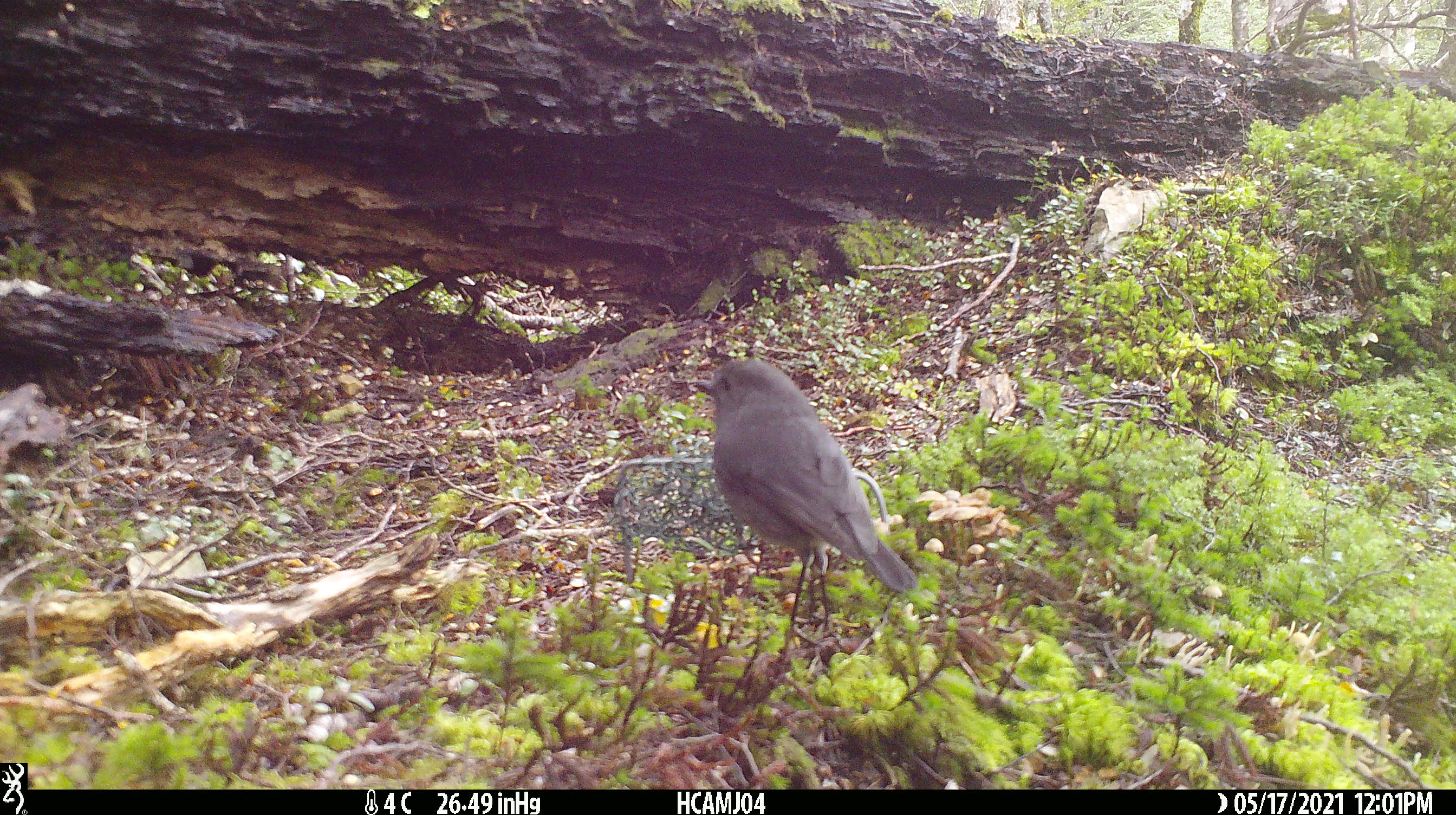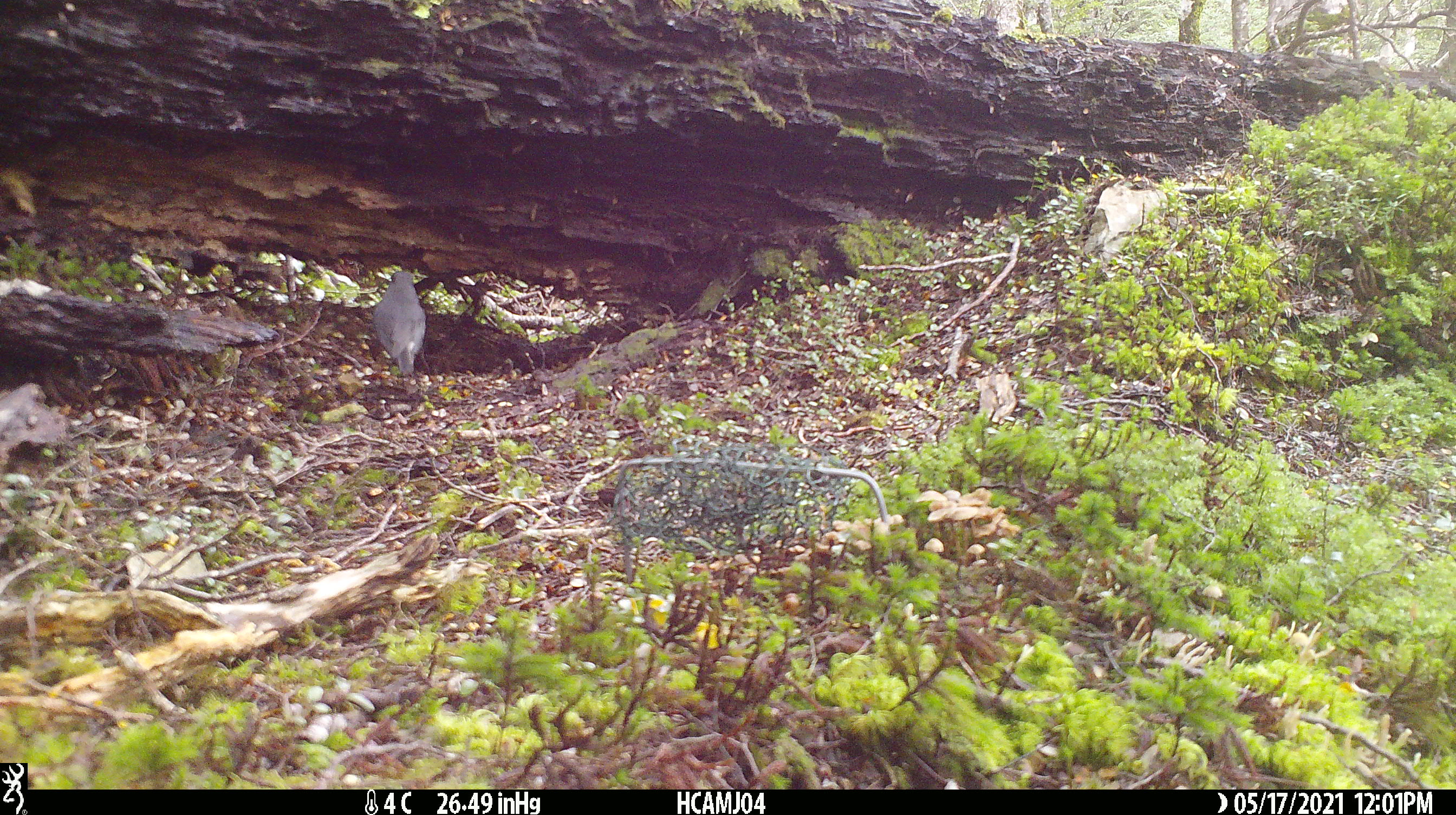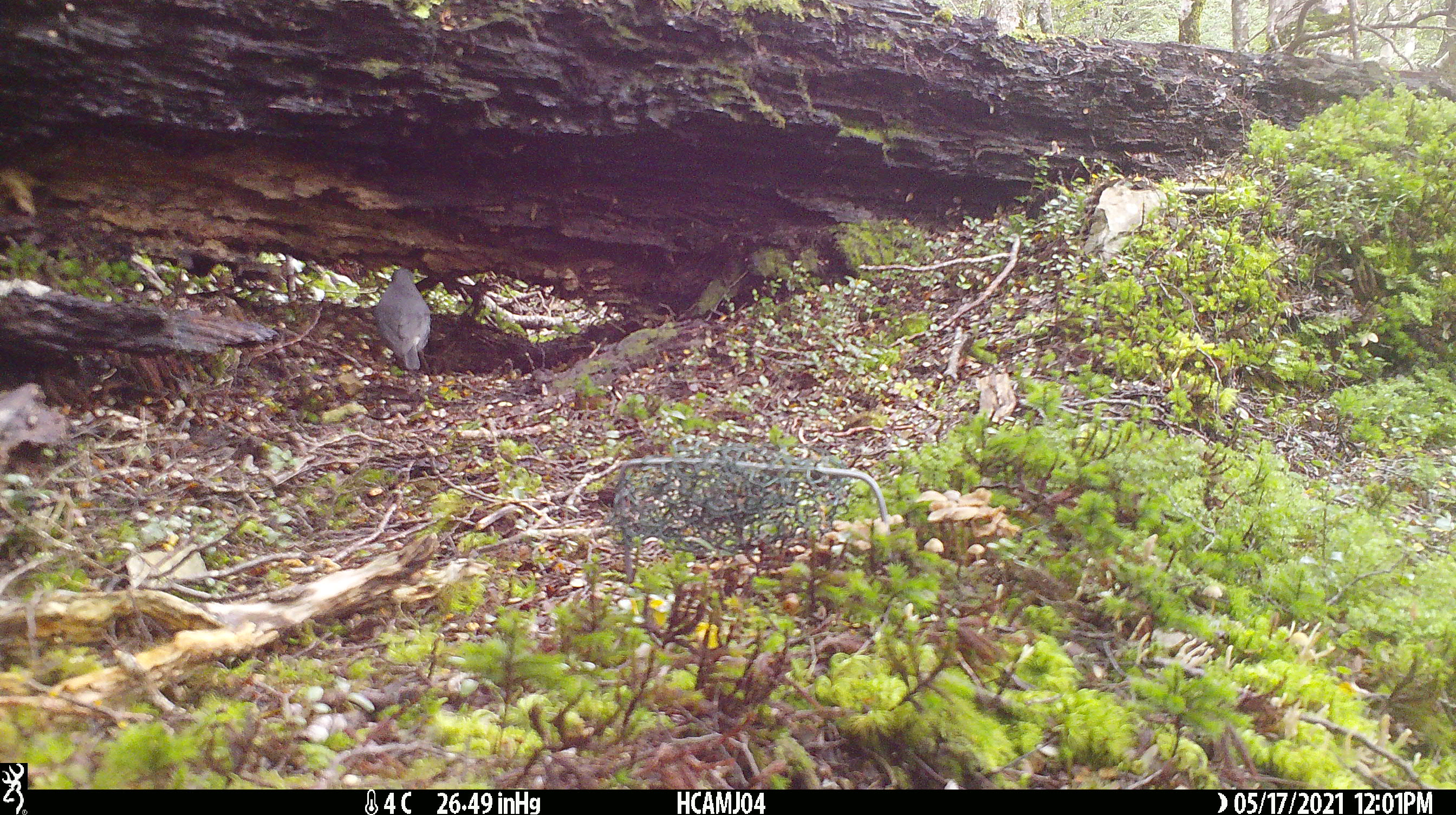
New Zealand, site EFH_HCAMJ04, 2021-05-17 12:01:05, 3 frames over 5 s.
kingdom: Animalia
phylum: Chordata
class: Aves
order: Passeriformes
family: Petroicidae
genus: Petroica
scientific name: Petroica australis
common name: new zealand robin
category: robin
Robin (new zealand robin) (Petroica australis).